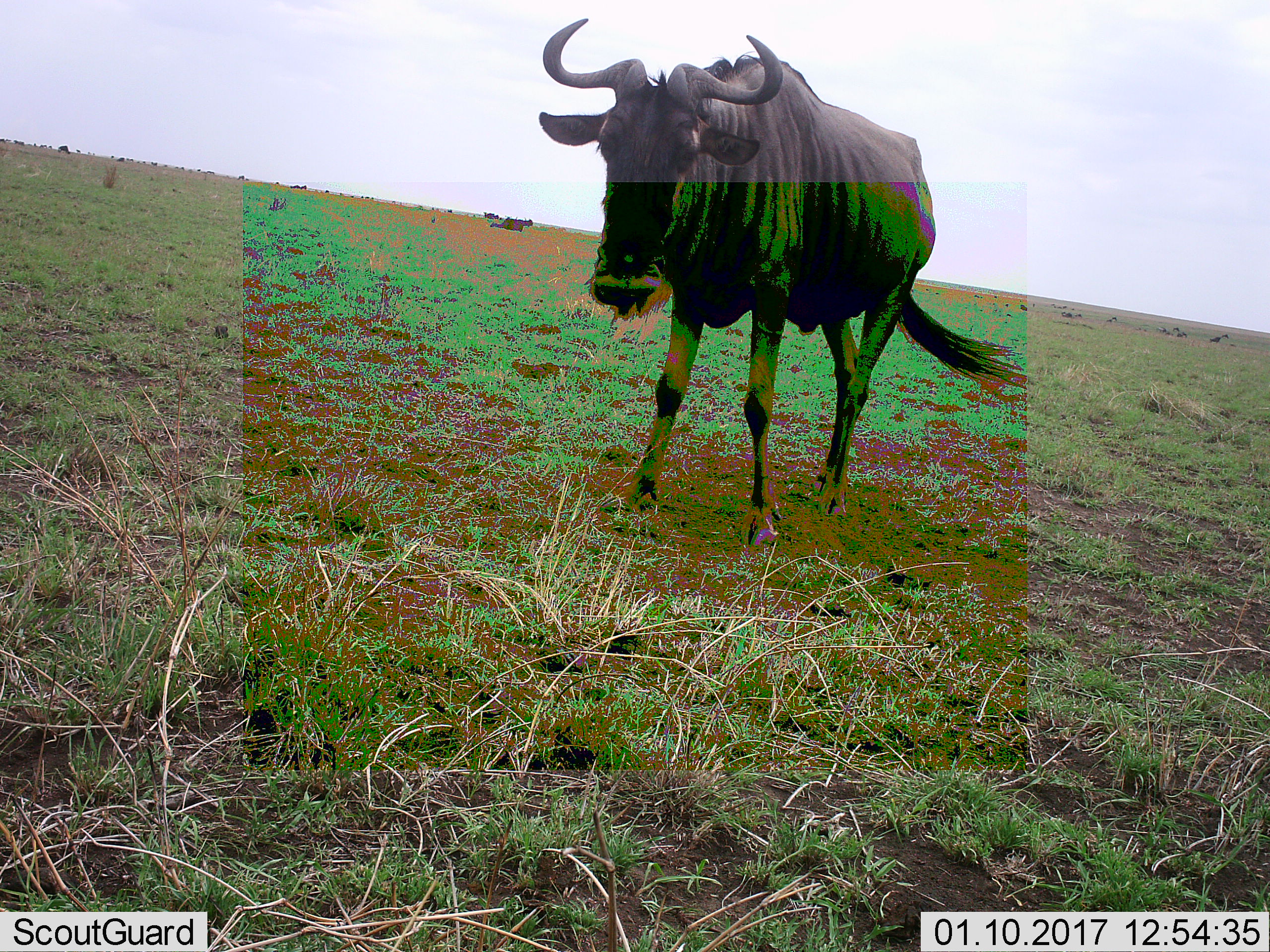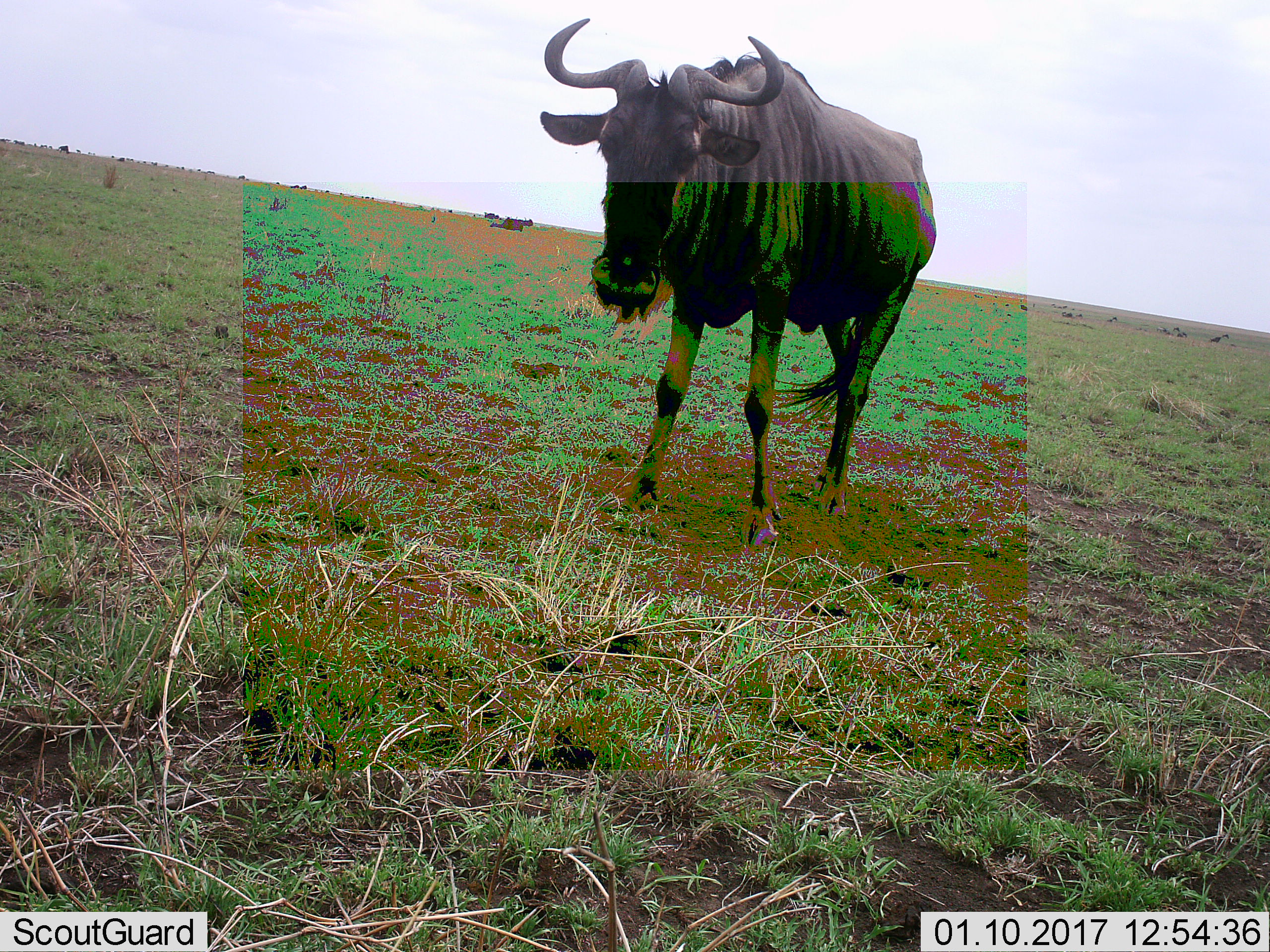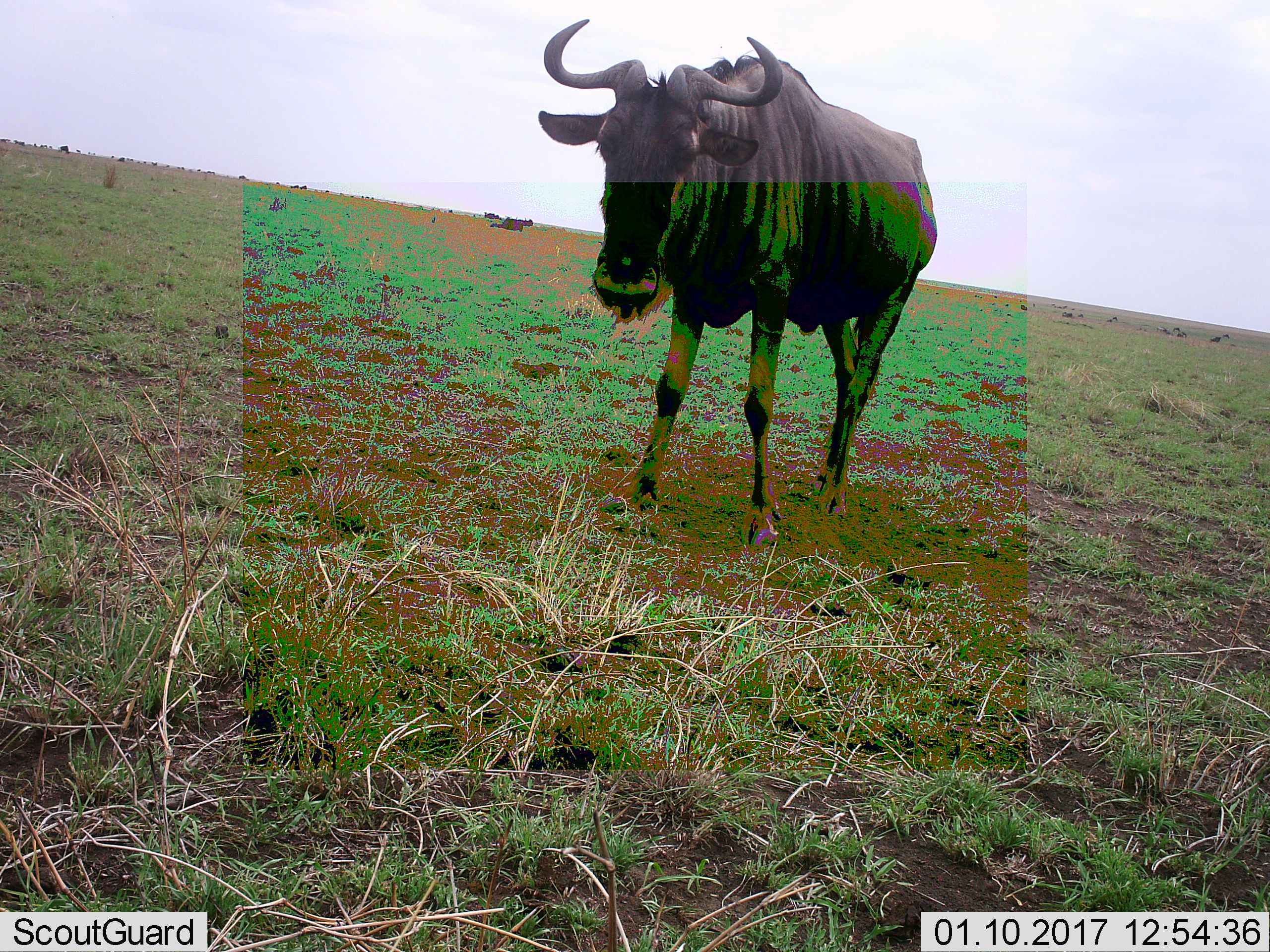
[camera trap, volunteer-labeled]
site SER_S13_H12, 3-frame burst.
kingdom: Animalia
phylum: Chordata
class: Mammalia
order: Artiodactyla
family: Bovidae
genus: Connochaetes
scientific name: Connochaetes taurinus taurinus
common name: blue wildebeest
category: wildebeestblue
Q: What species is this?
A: Wildebeestblue (blue wildebeest) (Connochaetes taurinus taurinus).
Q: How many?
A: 1.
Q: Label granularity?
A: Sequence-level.